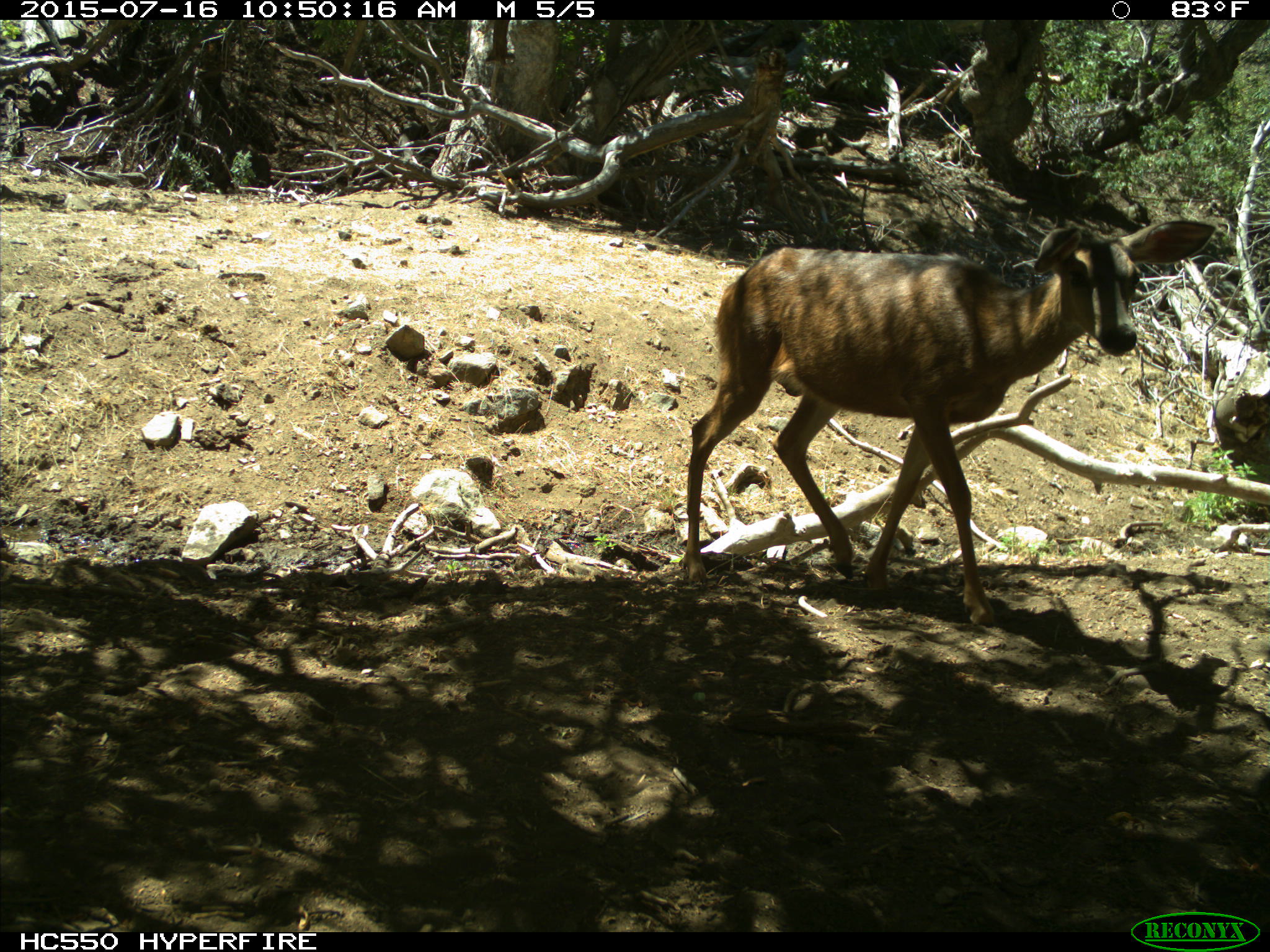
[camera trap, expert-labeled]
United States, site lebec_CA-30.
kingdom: Animalia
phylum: Chordata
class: Mammalia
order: Artiodactyla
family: Cervidae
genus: Odocoileus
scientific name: Odocoileus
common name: deer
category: unidentified deer